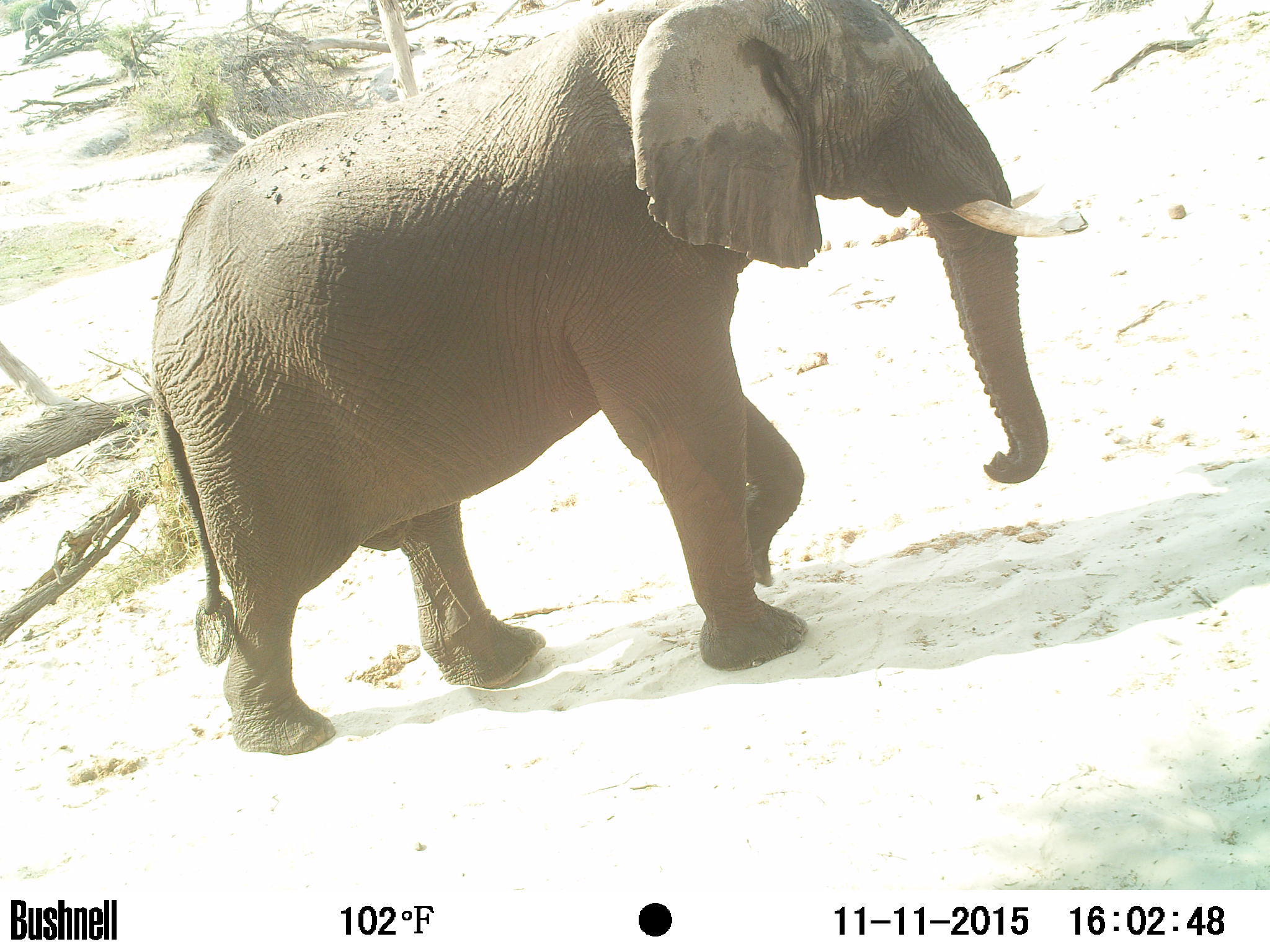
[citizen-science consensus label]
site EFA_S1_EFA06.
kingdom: Animalia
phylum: Chordata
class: Mammalia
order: Proboscidea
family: Elephantidae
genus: Loxodonta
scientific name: Loxodonta africana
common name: african bush elephant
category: elephant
Elephant (african bush elephant) (Loxodonta africana), count 1. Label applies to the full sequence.